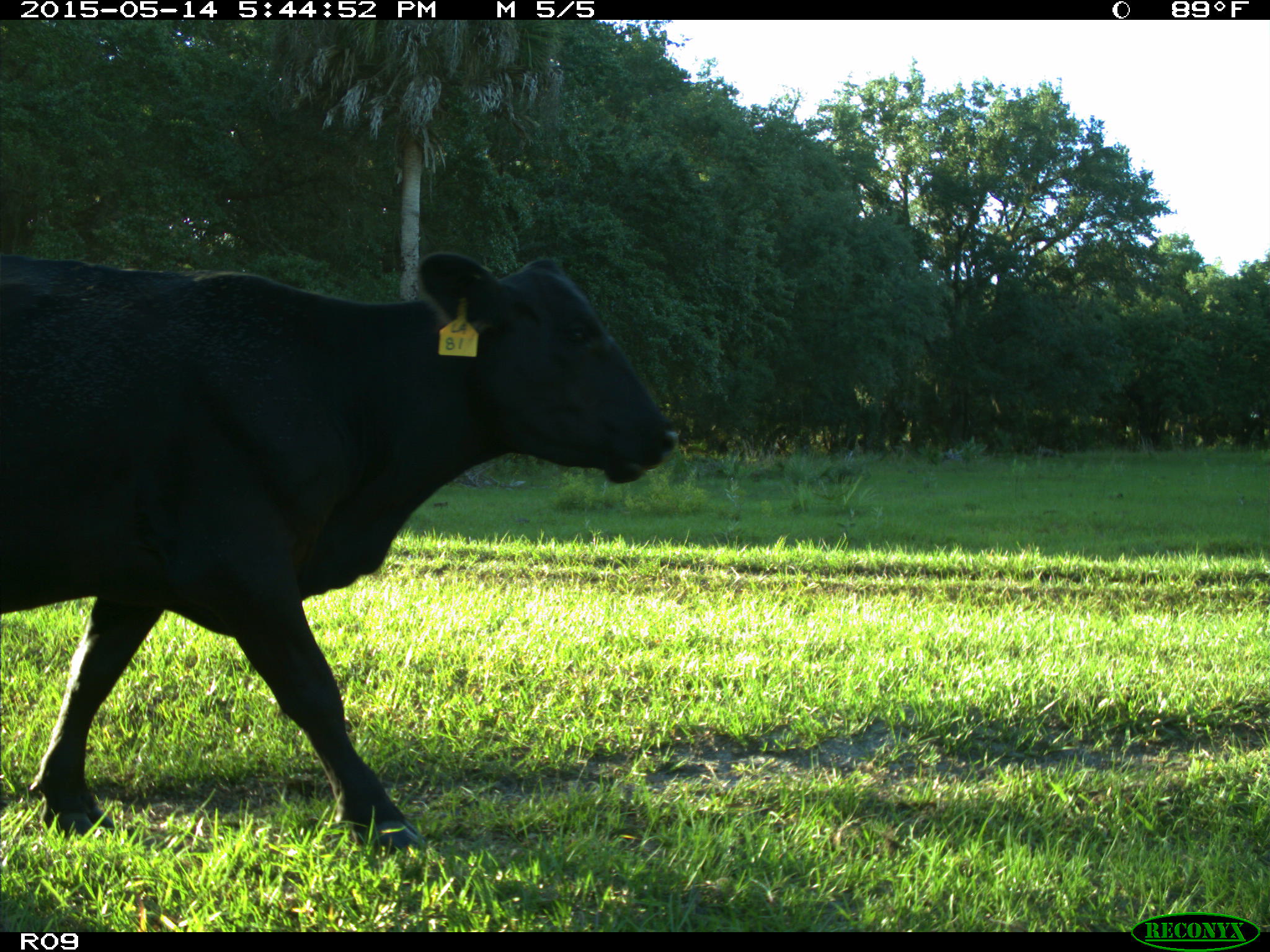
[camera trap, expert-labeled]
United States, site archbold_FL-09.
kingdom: Animalia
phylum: Chordata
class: Mammalia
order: Artiodactyla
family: Bovidae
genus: Bos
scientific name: Bos taurus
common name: domestic cow